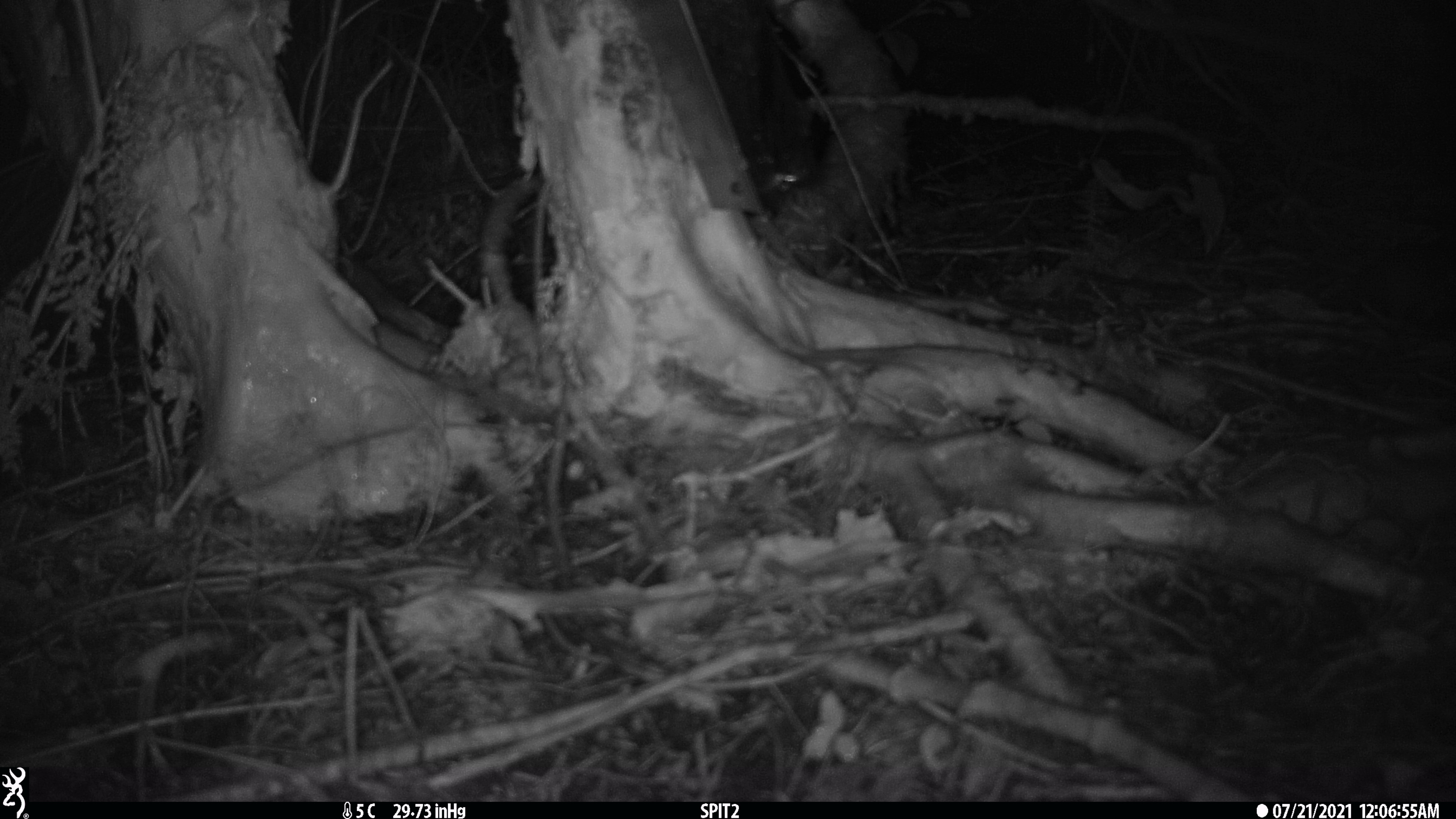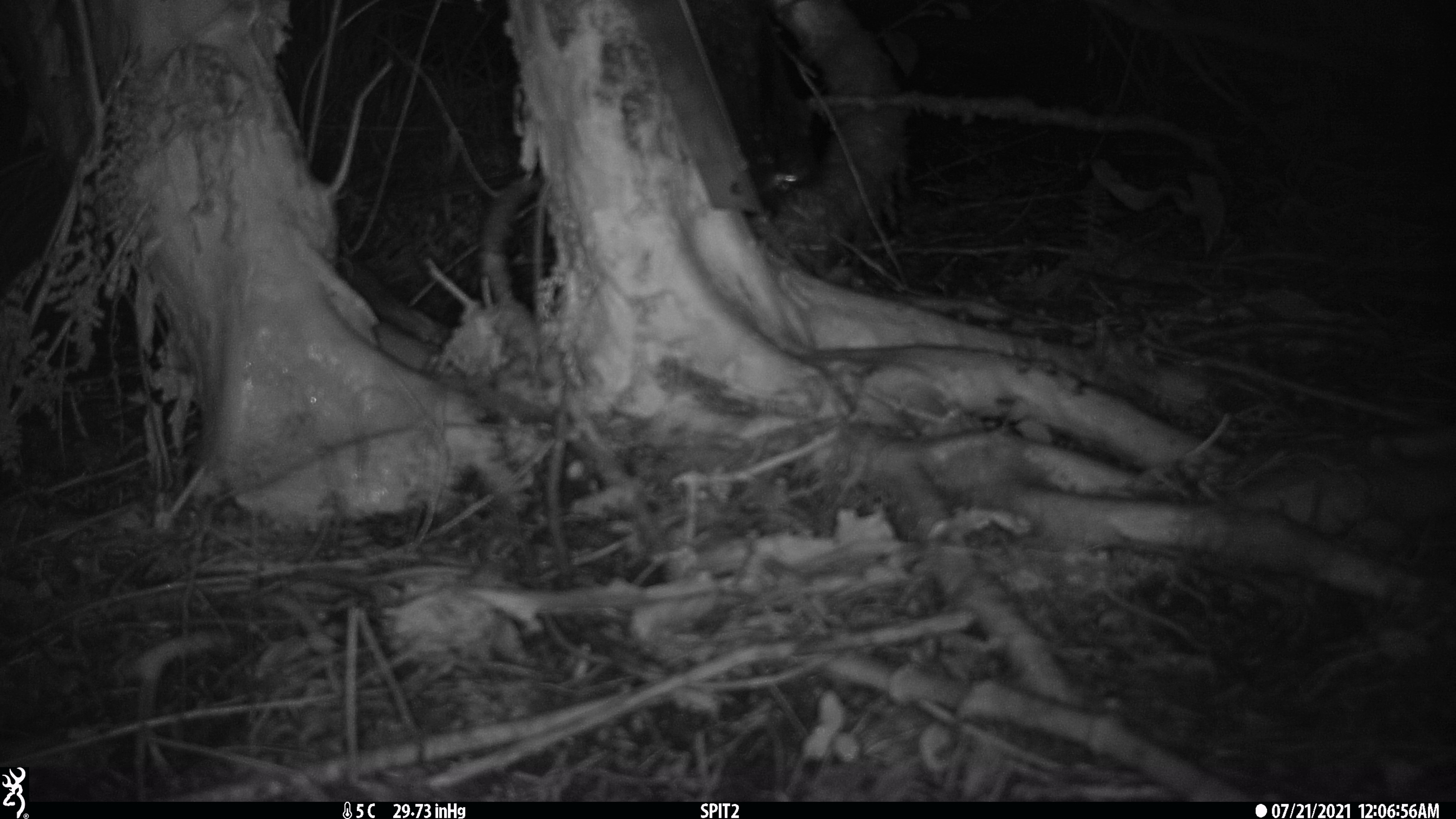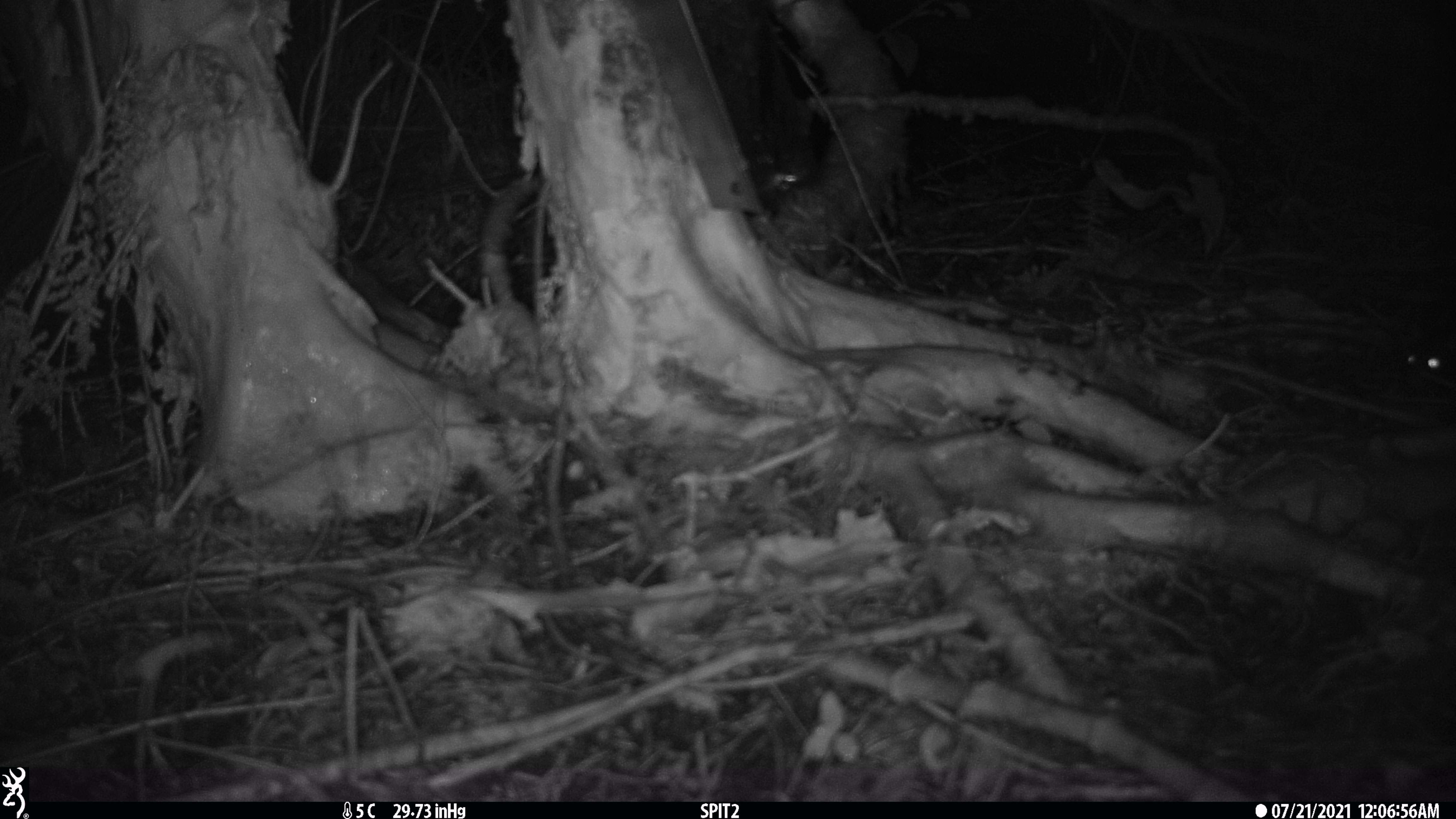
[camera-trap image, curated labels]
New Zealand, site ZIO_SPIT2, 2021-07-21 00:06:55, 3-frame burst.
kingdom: Animalia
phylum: Chordata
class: Mammalia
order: Rodentia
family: Muridae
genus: Rattus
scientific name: Rattus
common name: rat